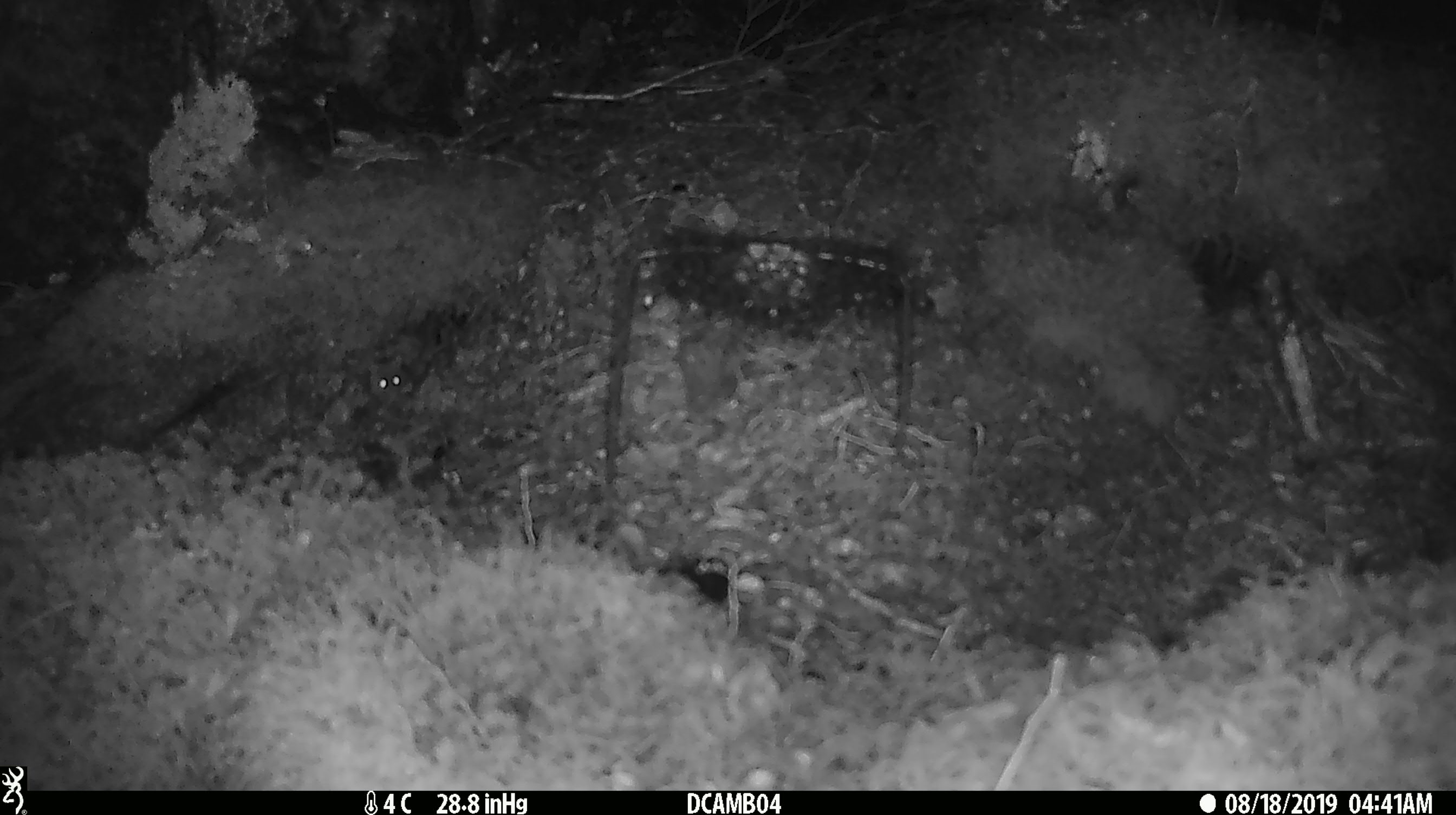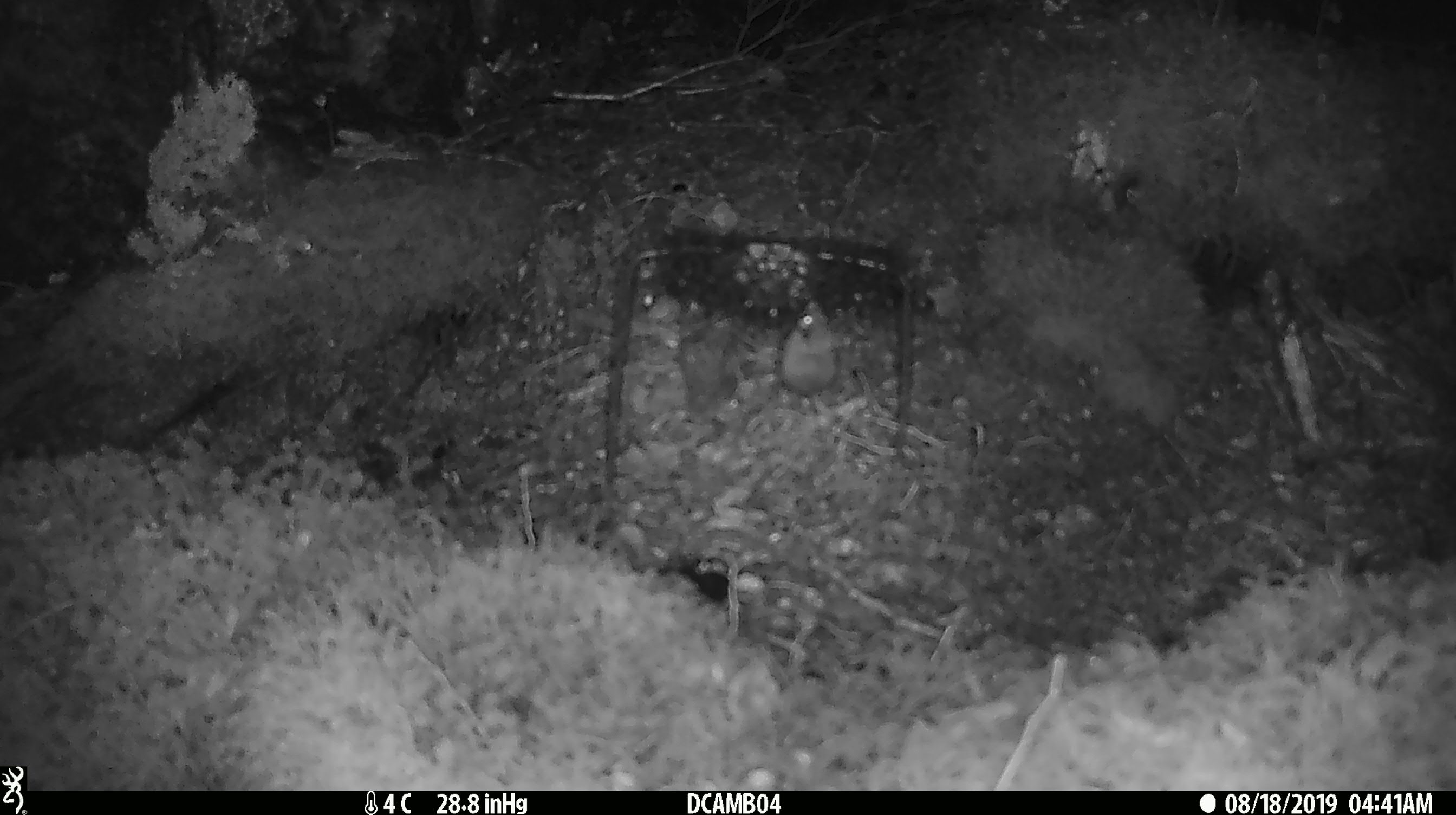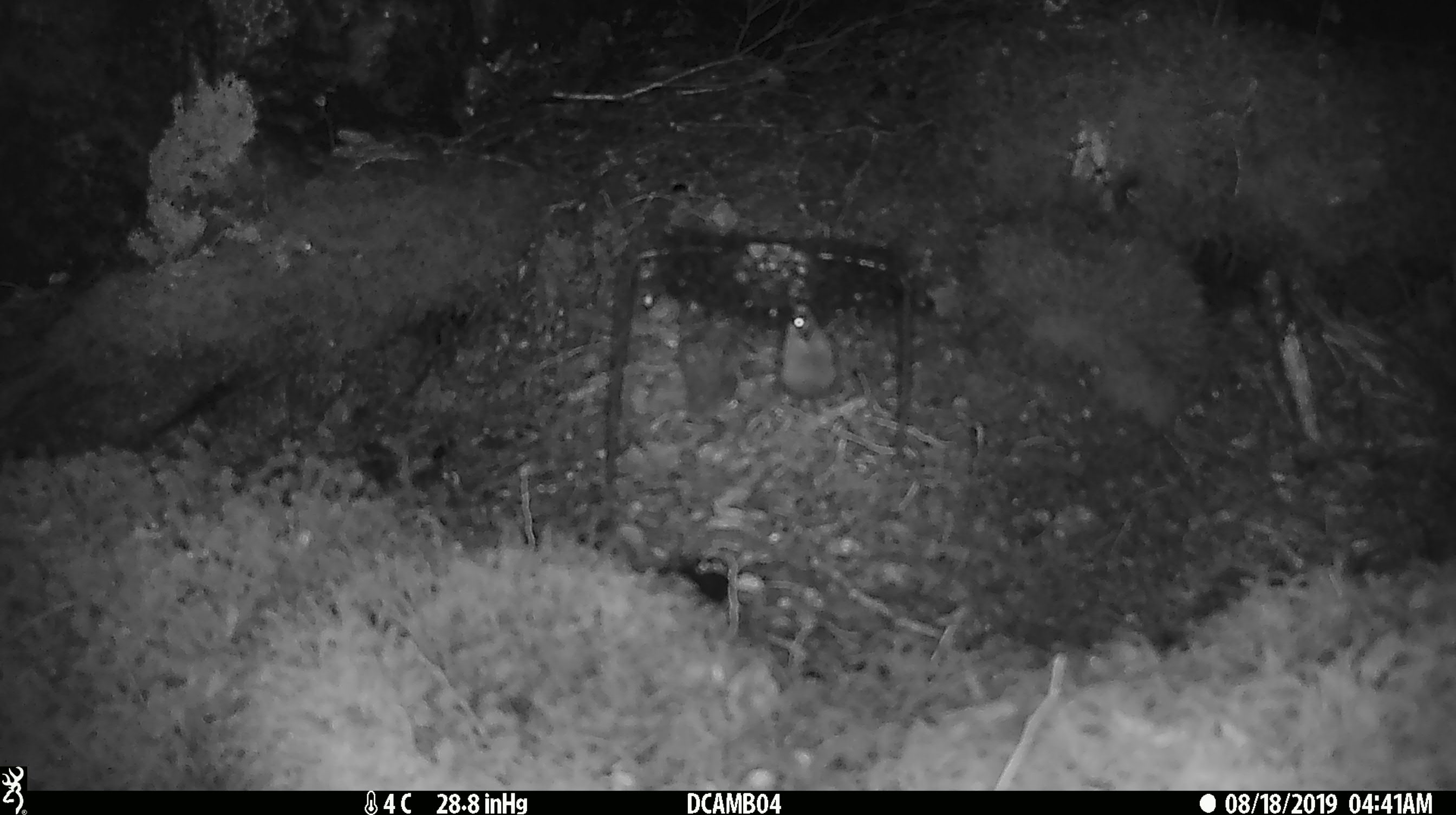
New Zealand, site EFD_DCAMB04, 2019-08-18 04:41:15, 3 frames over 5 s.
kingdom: Animalia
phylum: Chordata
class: Mammalia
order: Rodentia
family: Muridae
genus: Mus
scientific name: Mus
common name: mouse